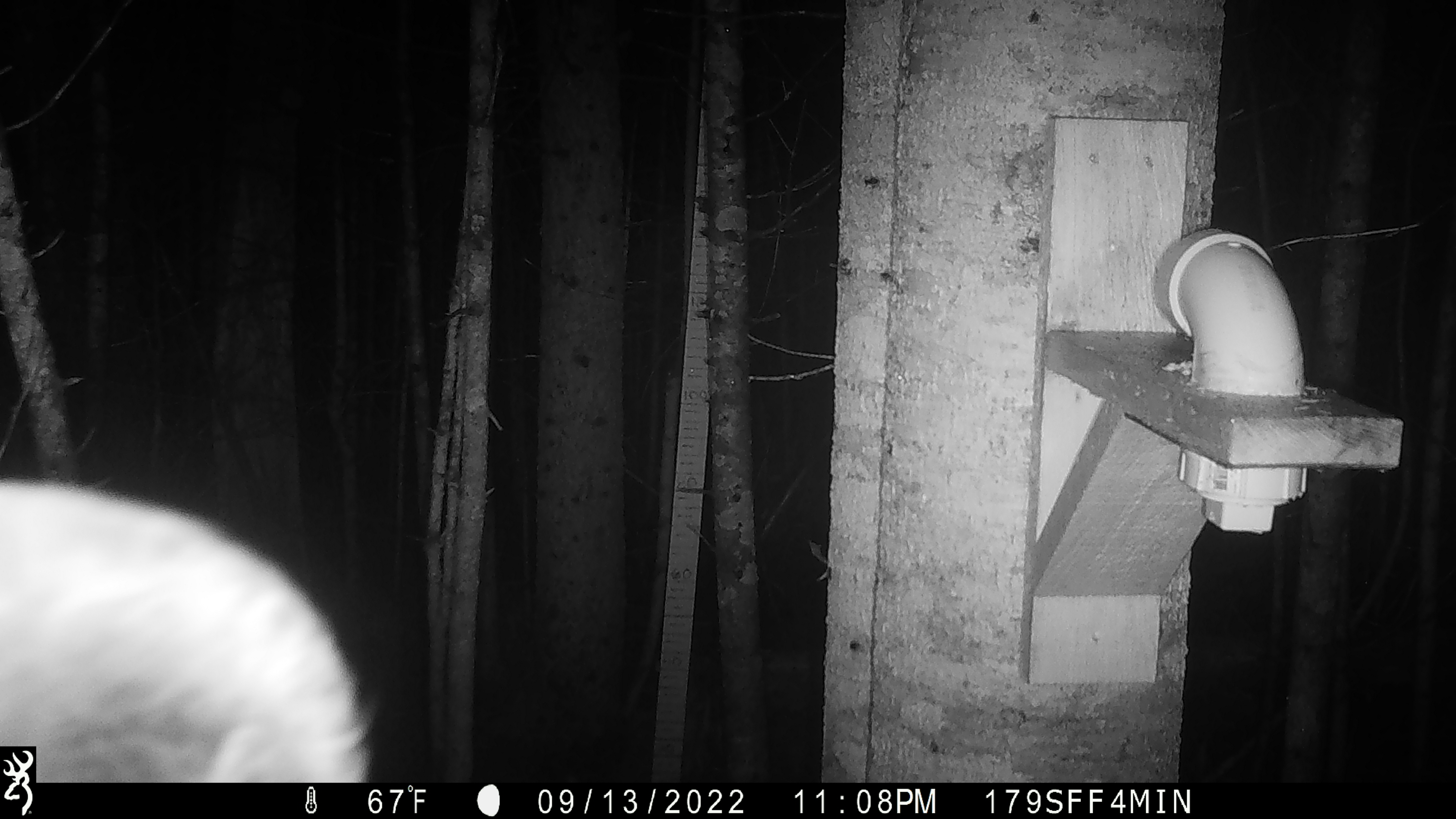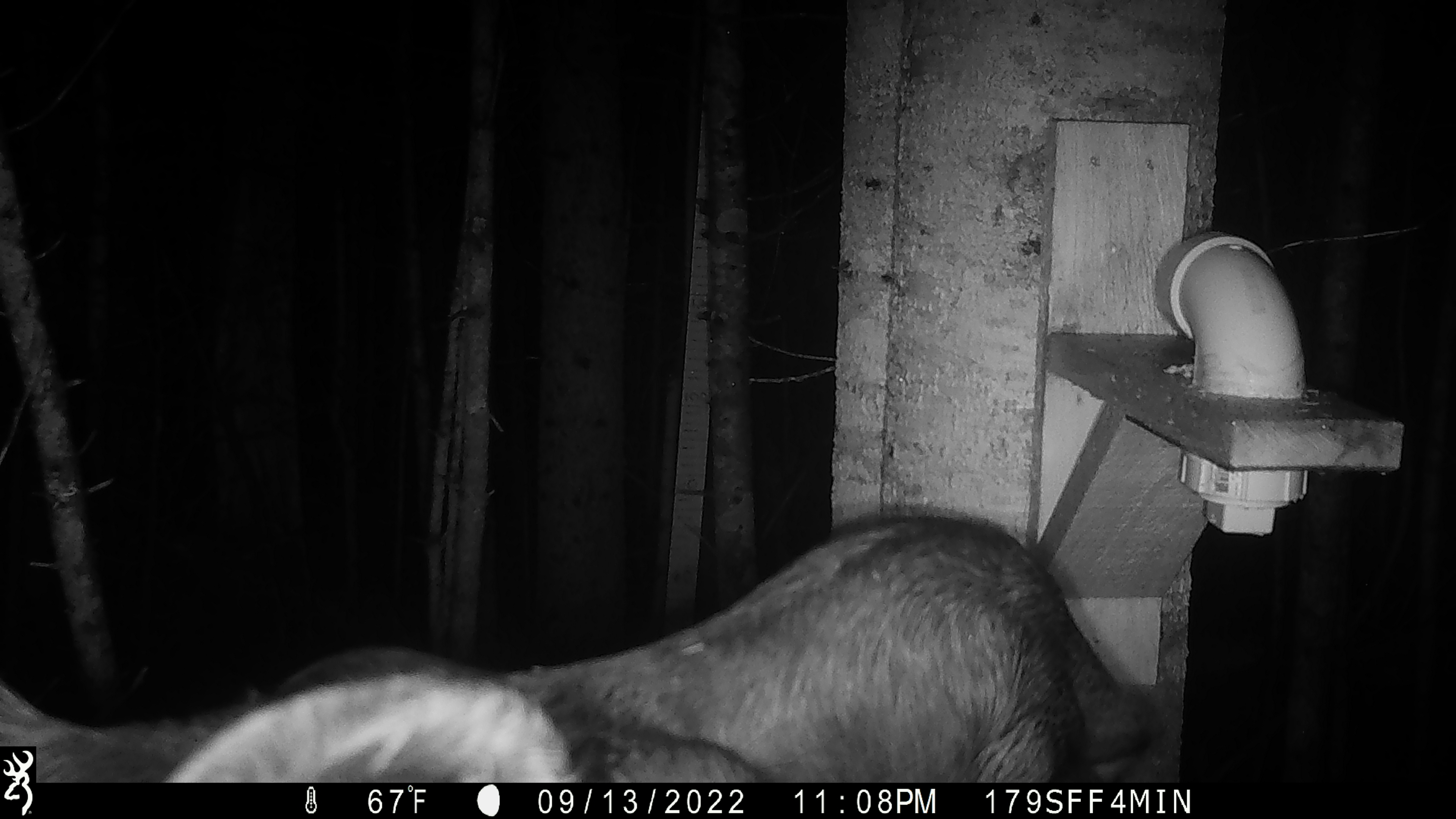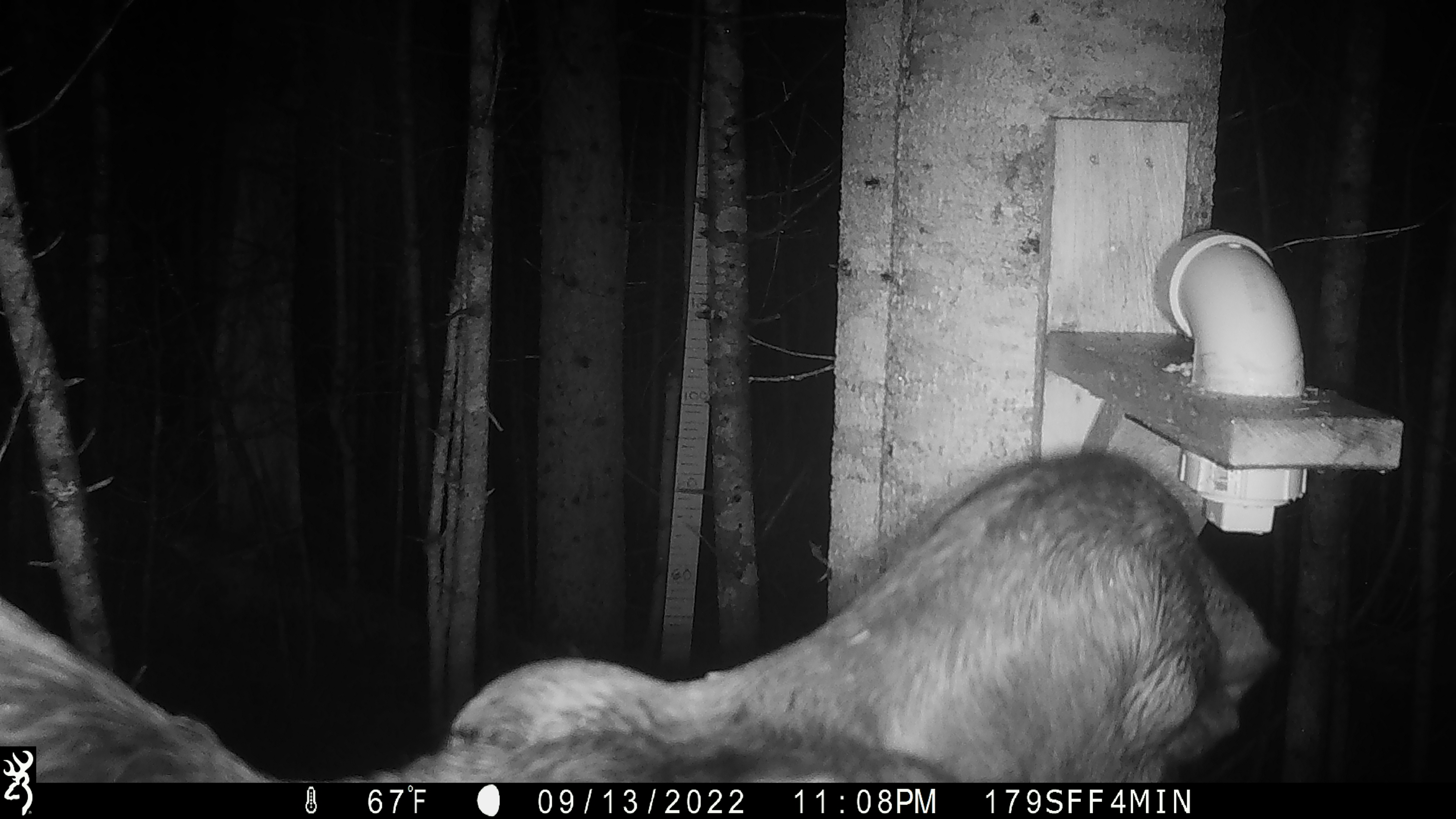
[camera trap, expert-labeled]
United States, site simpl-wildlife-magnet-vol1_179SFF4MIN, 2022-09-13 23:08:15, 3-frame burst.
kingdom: Animalia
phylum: Chordata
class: Mammalia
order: Artiodactyla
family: Cervidae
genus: Alces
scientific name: Alces alces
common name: moose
Moose (Alces alces).